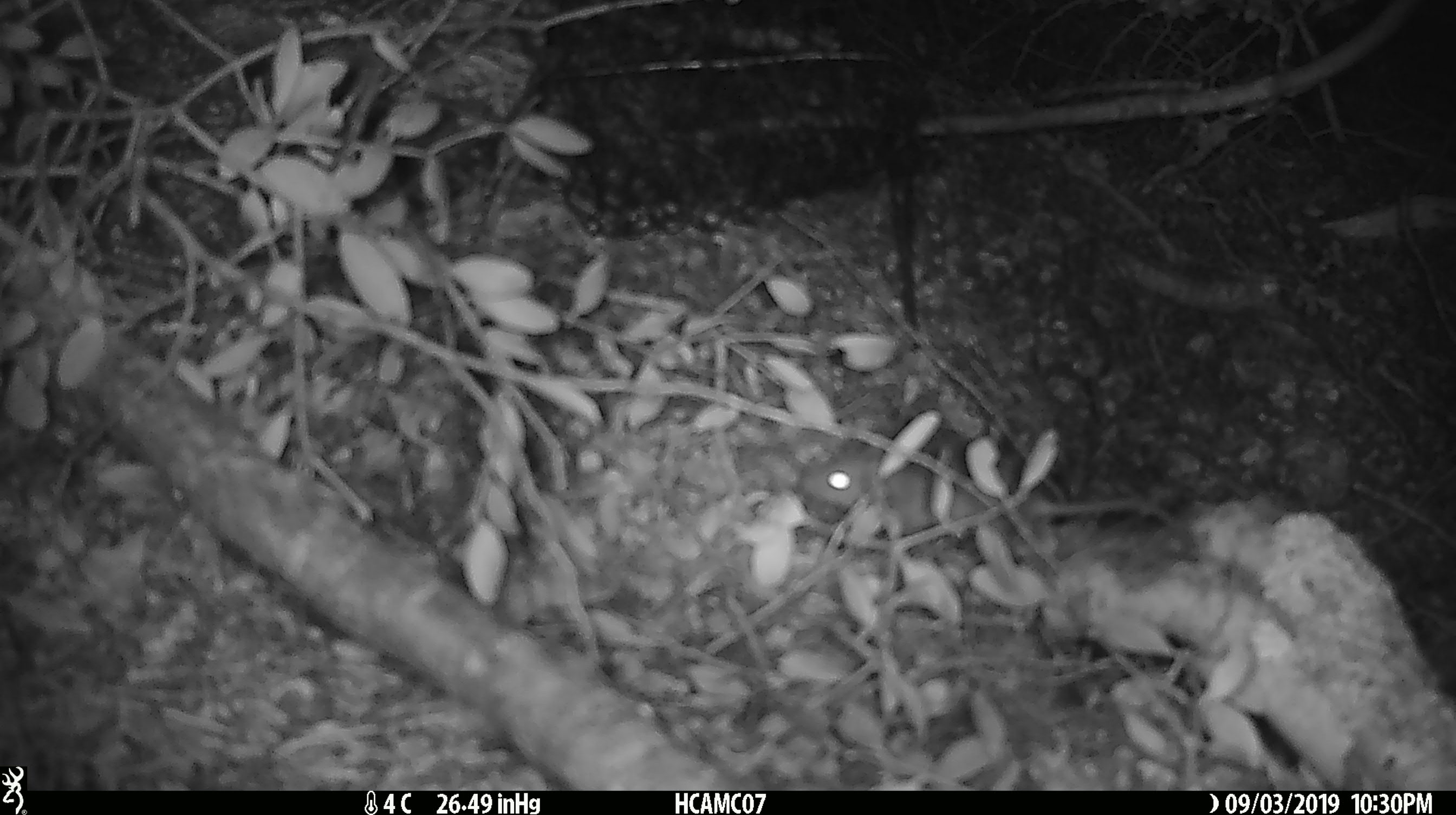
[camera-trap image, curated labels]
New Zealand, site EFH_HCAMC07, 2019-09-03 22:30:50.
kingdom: Animalia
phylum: Chordata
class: Mammalia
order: Rodentia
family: Muridae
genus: Mus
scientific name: Mus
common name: mouse